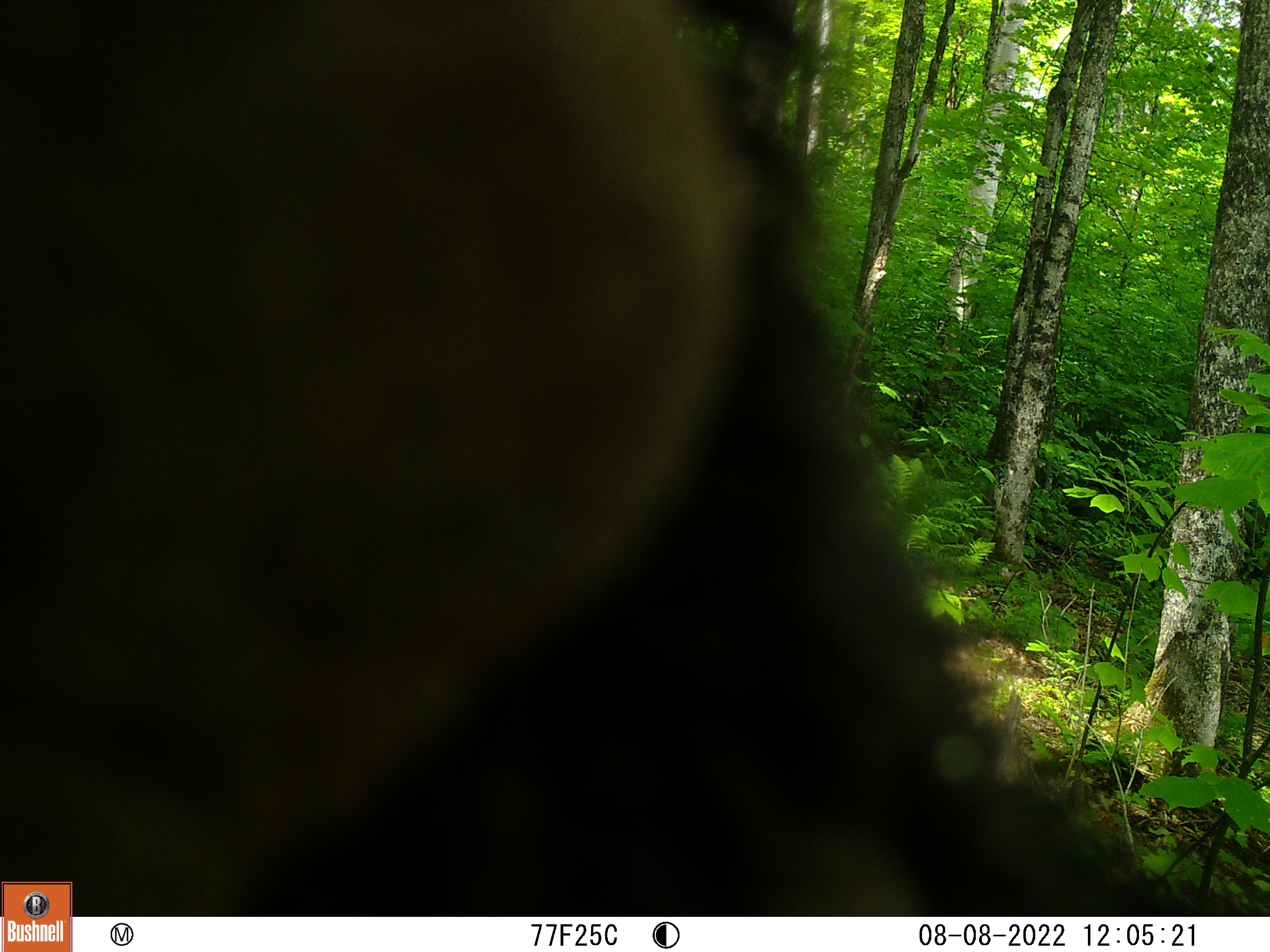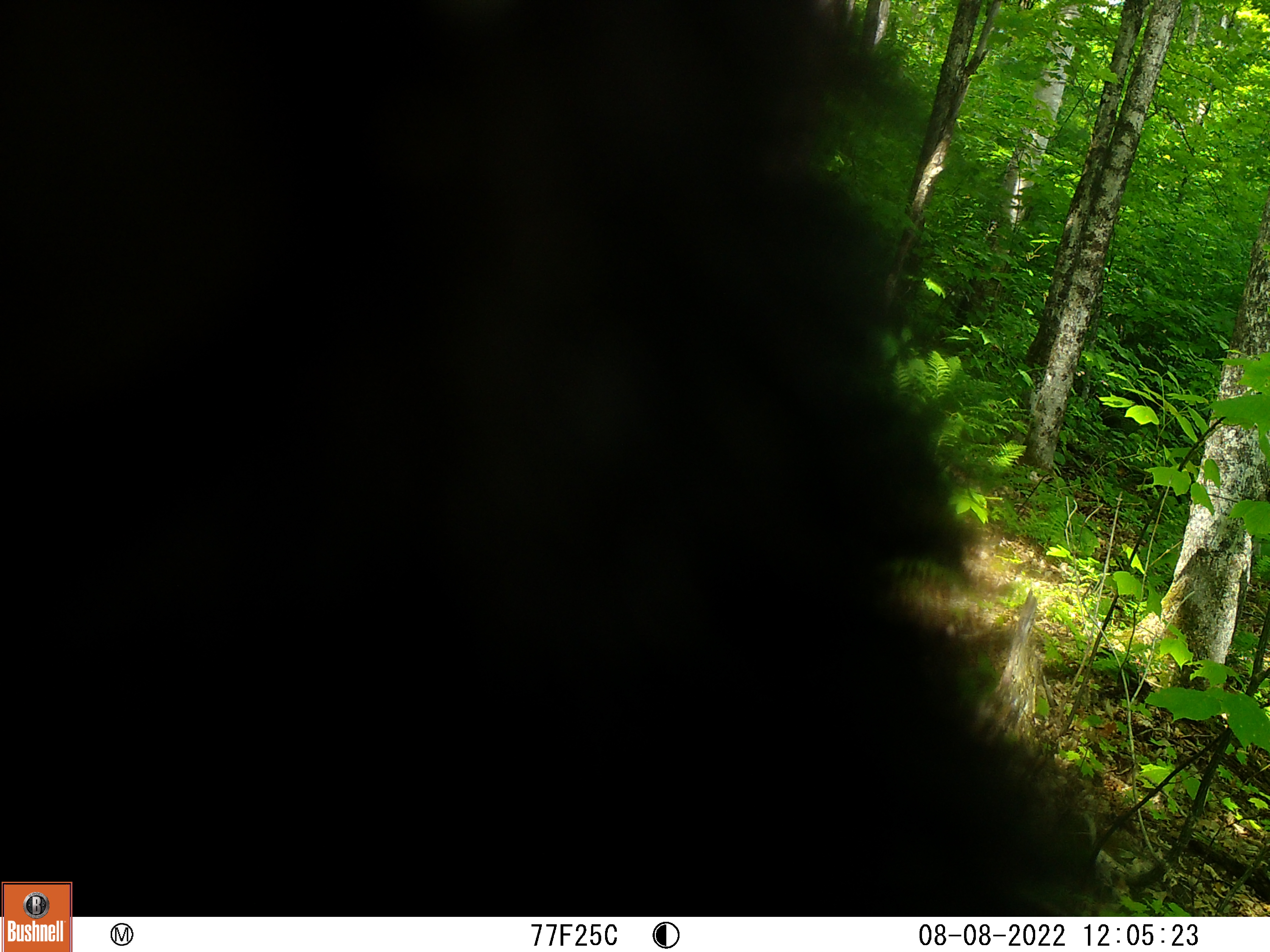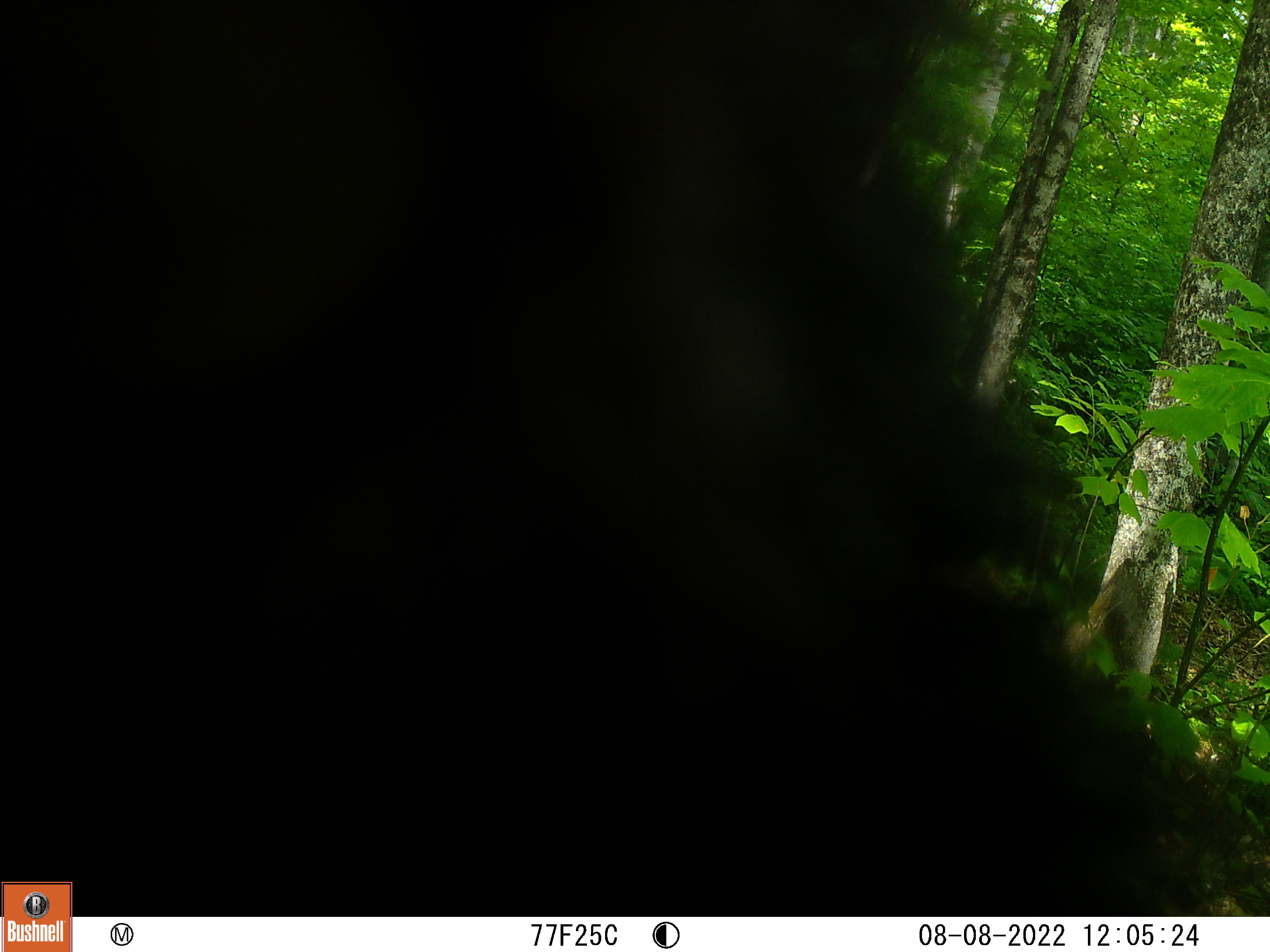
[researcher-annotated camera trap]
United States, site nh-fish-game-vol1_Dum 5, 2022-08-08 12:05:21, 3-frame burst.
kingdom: Animalia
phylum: Chordata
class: Mammalia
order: Carnivora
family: Ursidae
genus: Ursus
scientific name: Ursus americanus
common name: black bear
Black bear (Ursus americanus).